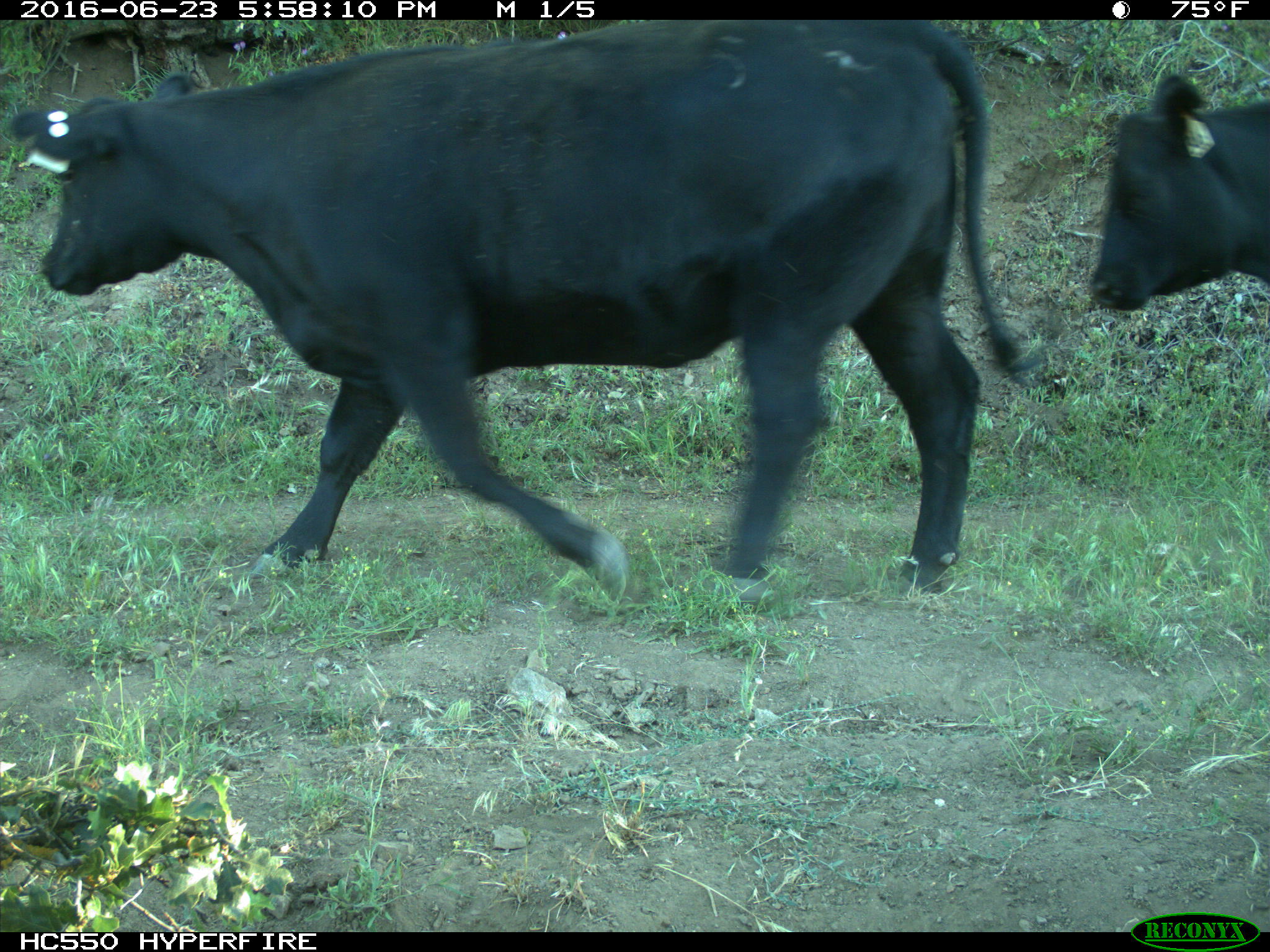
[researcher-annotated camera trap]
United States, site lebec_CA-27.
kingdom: Animalia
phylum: Chordata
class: Mammalia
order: Artiodactyla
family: Bovidae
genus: Bos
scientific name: Bos taurus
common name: domestic cow